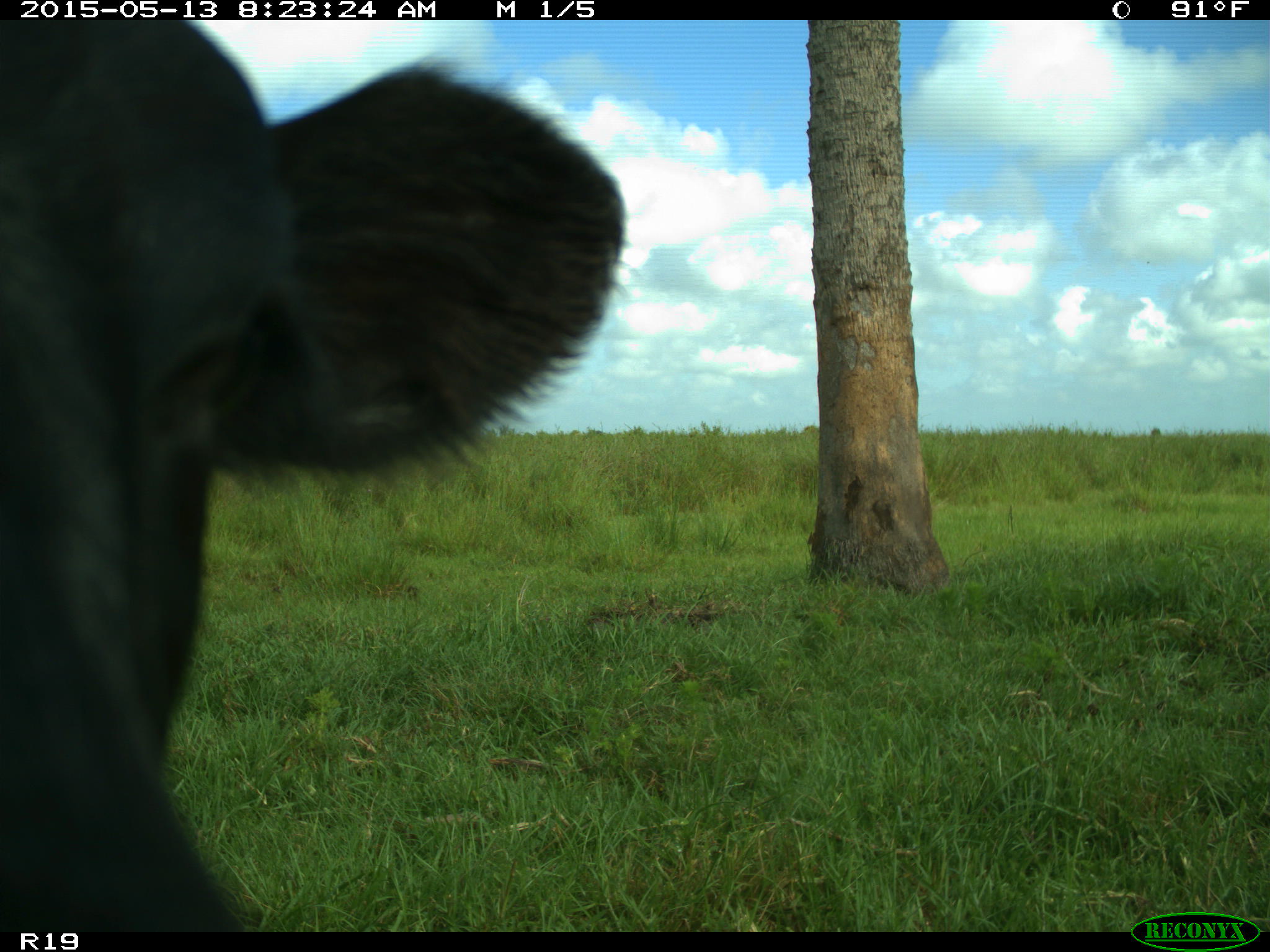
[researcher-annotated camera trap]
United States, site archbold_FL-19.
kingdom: Animalia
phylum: Chordata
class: Mammalia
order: Artiodactyla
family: Bovidae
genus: Bos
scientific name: Bos taurus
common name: domestic cow